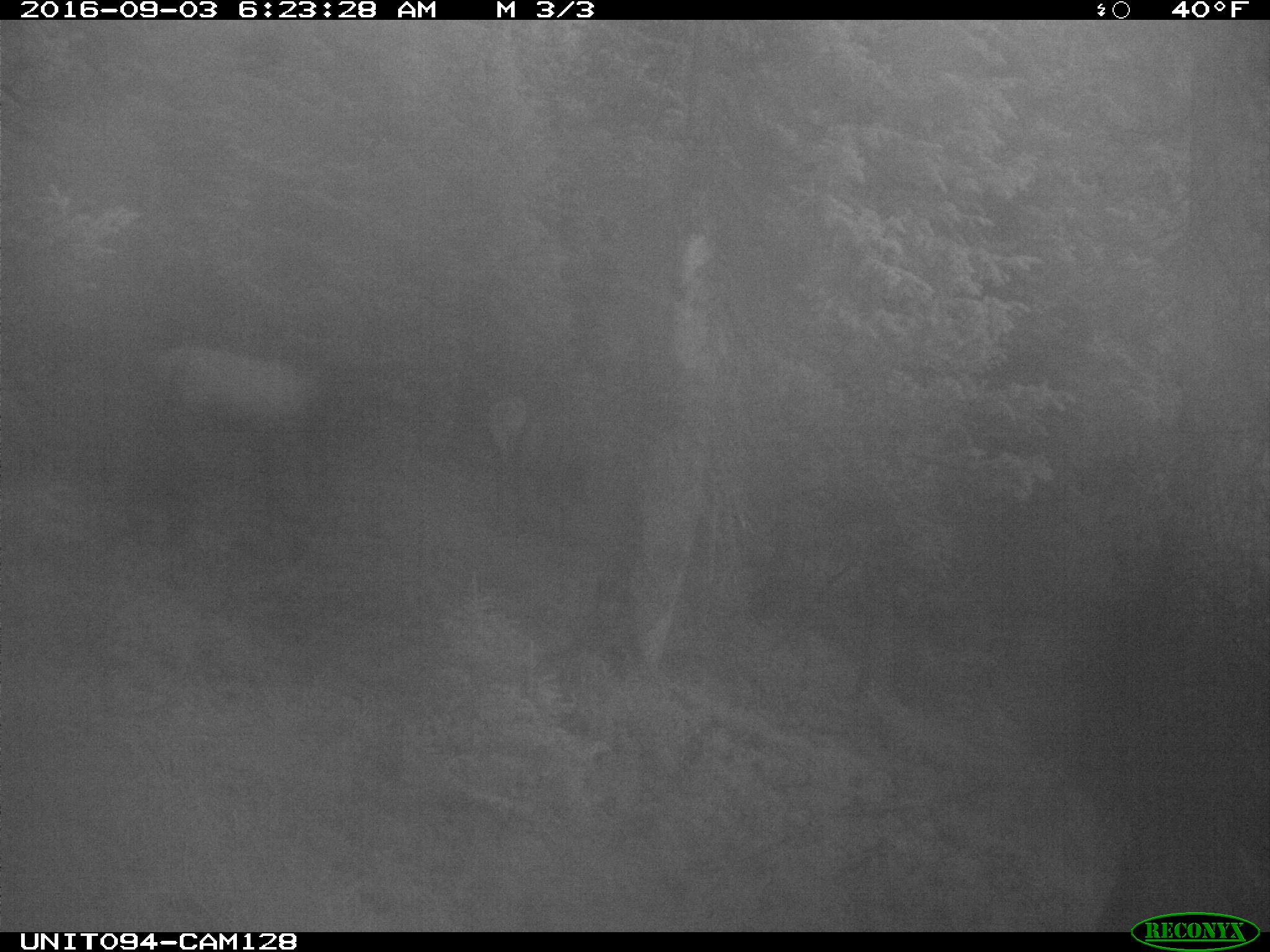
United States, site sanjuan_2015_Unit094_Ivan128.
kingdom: Animalia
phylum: Chordata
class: Mammalia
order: Artiodactyla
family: Cervidae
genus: Cervus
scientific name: Cervus elaphus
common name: red deer